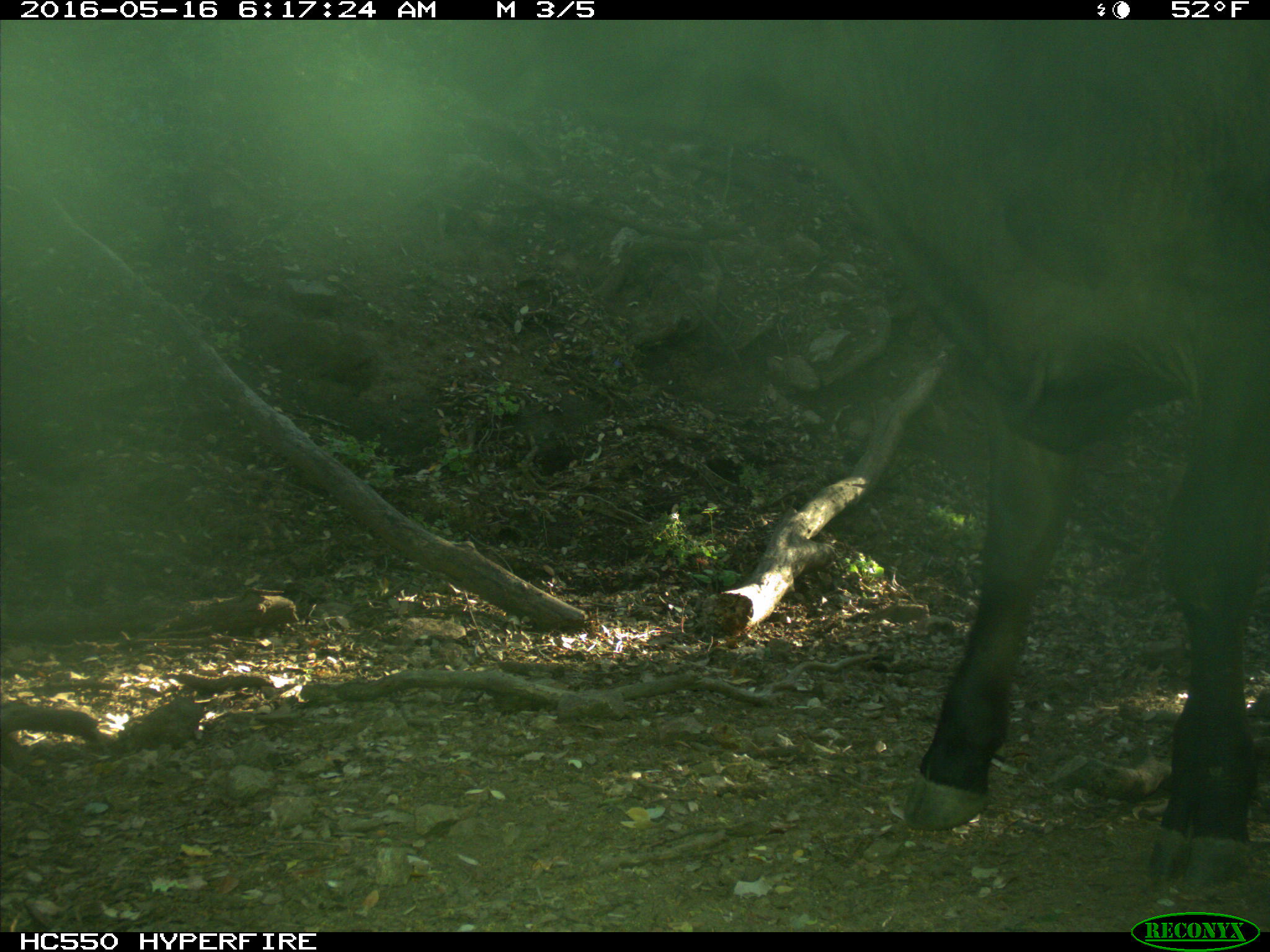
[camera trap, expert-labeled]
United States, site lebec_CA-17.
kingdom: Animalia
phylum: Chordata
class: Mammalia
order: Artiodactyla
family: Bovidae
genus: Bos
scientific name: Bos taurus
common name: domestic cow